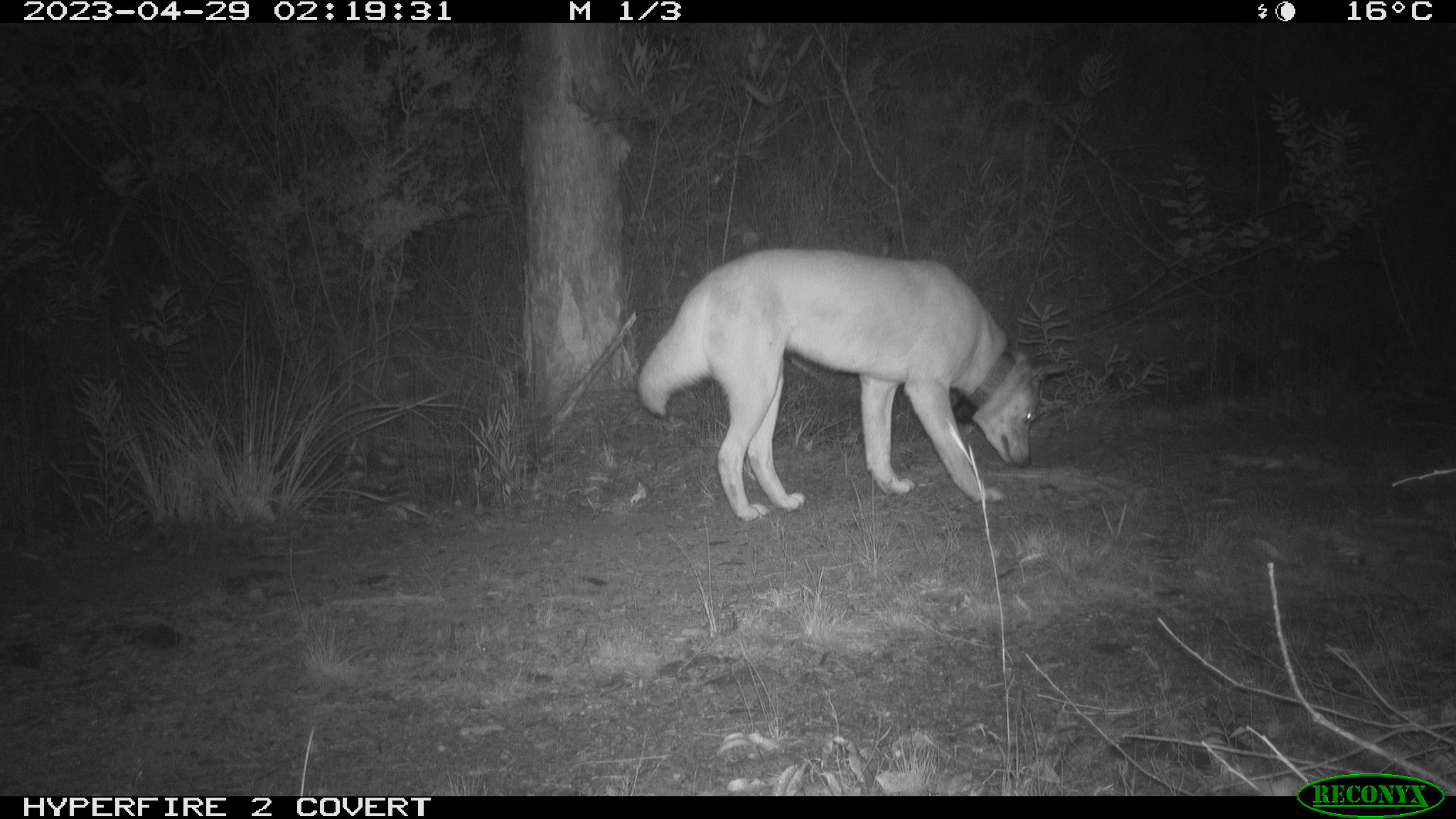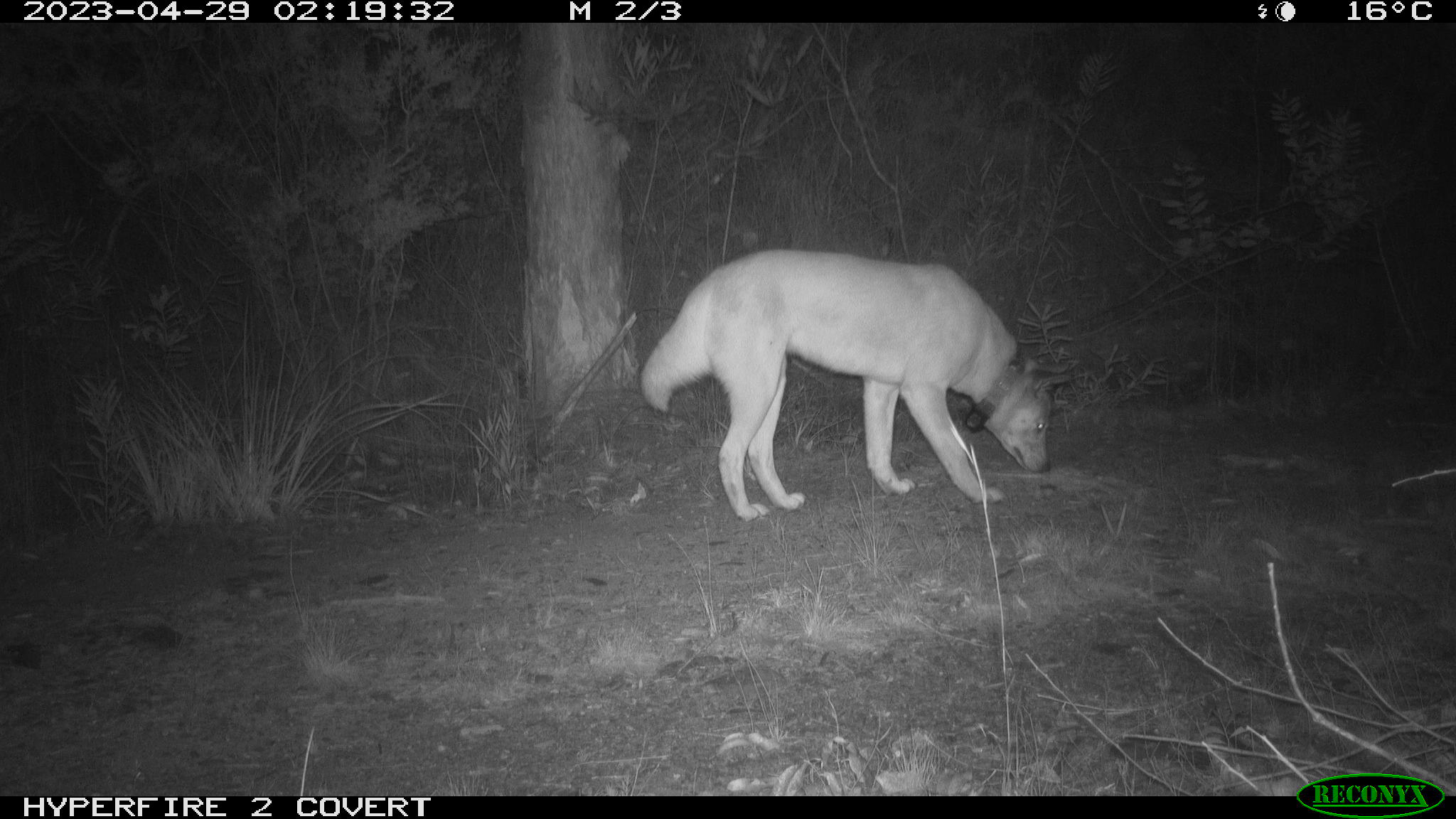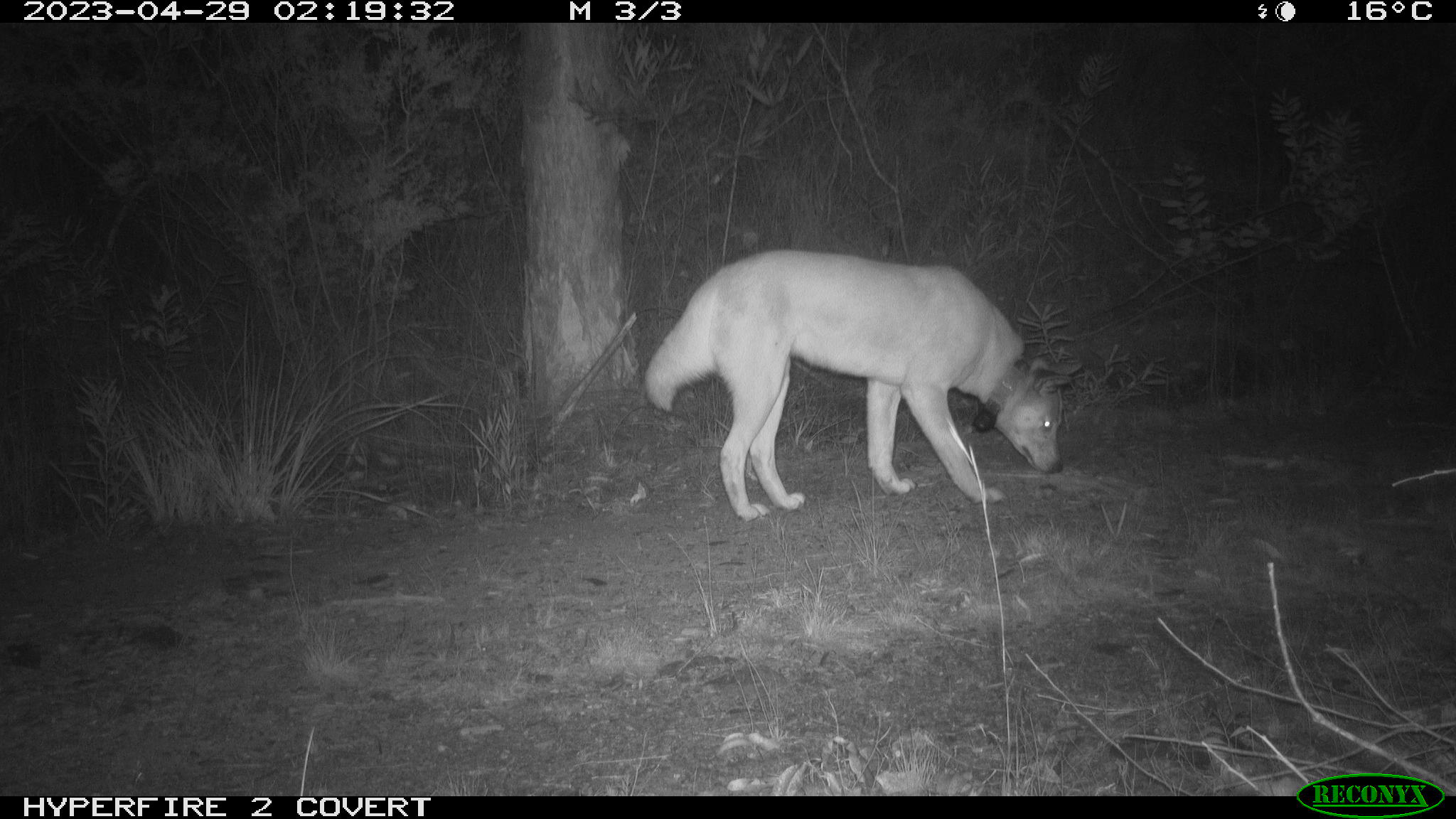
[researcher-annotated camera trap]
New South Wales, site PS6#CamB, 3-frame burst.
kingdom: Animalia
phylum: Chordata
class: Mammalia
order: Carnivora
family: Canidae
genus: Canis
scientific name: Canis familiaris dingo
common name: dingo